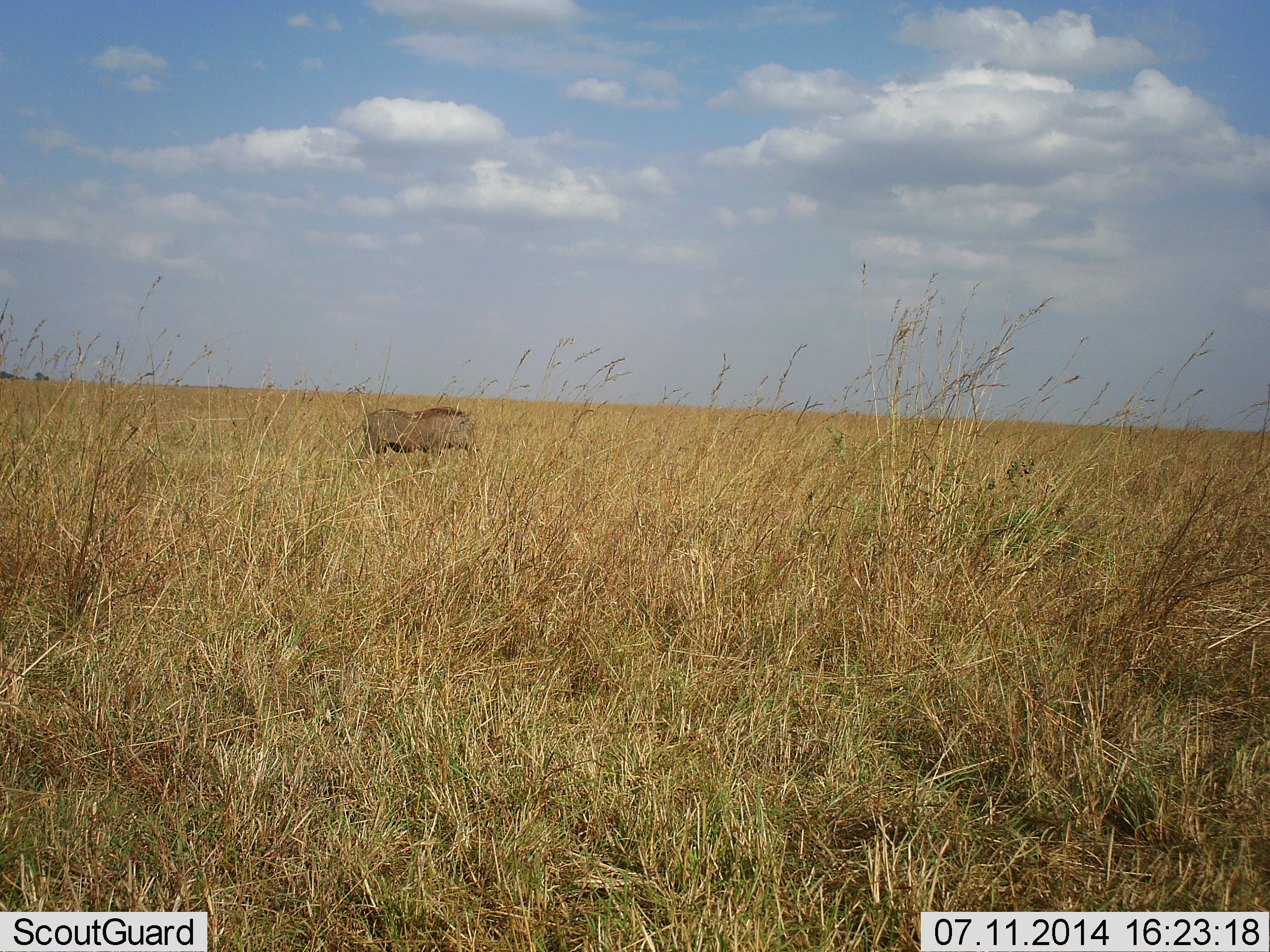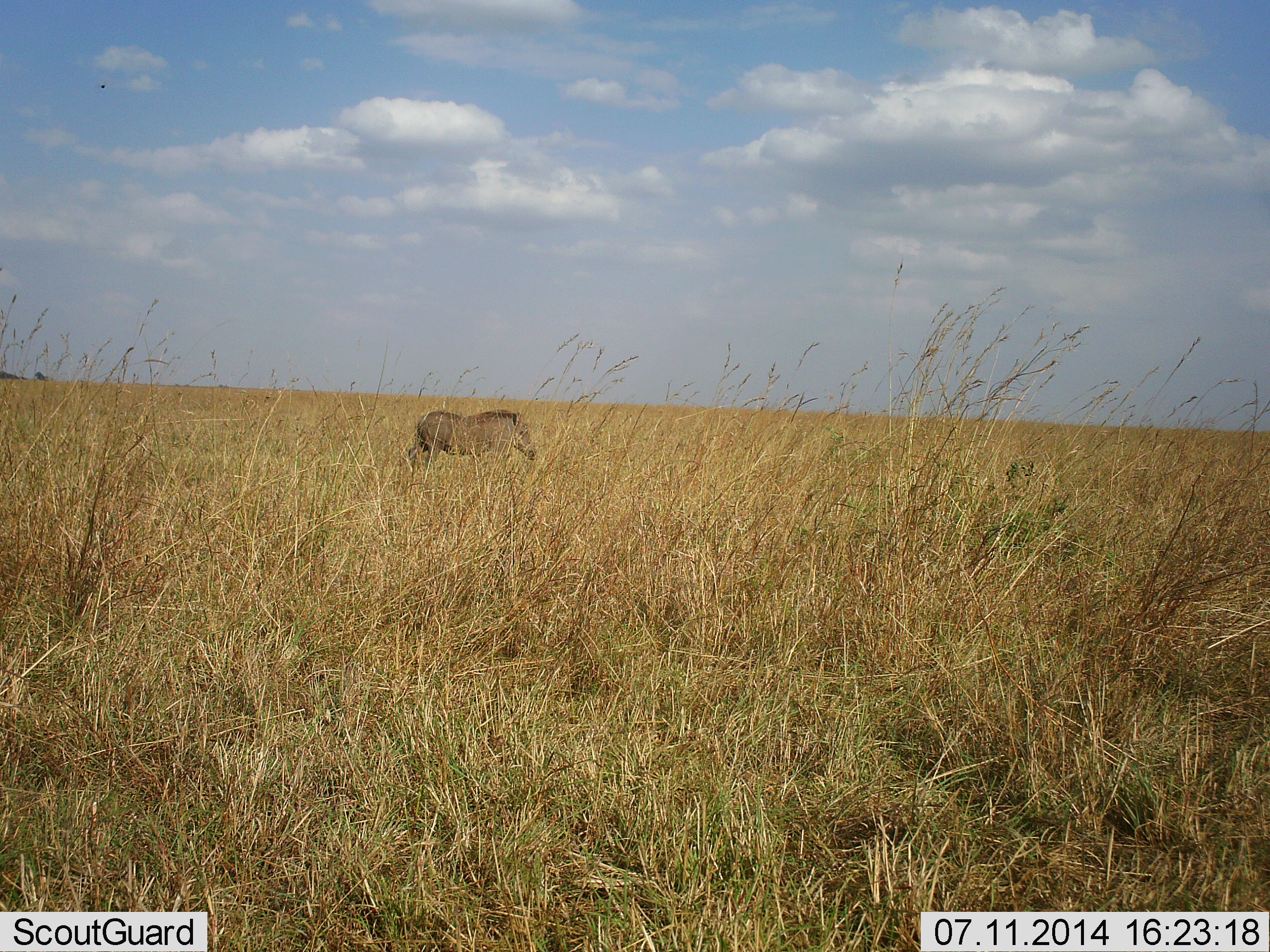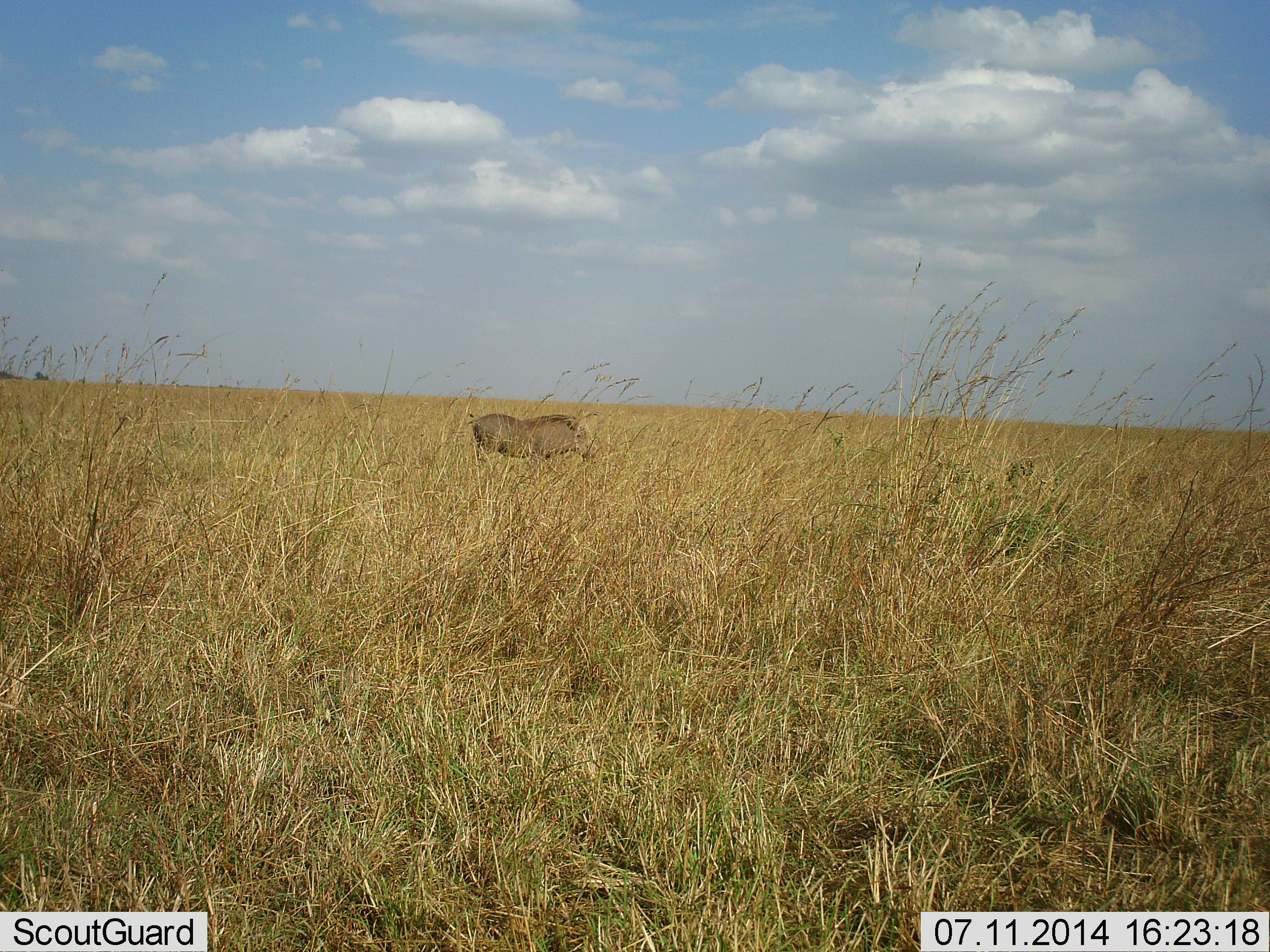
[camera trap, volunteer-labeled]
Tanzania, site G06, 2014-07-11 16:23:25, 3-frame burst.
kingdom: Animalia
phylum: Chordata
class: Mammalia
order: Artiodactyla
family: Suidae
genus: Phacochoerus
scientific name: Phacochoerus africanus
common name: warthog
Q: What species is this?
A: Warthog (Phacochoerus africanus).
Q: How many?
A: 1.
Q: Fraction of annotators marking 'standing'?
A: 0%.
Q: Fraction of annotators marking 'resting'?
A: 0%.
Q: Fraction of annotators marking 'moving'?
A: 100%.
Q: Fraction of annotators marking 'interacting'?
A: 0%.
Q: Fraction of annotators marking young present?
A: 0%.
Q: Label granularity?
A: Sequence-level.